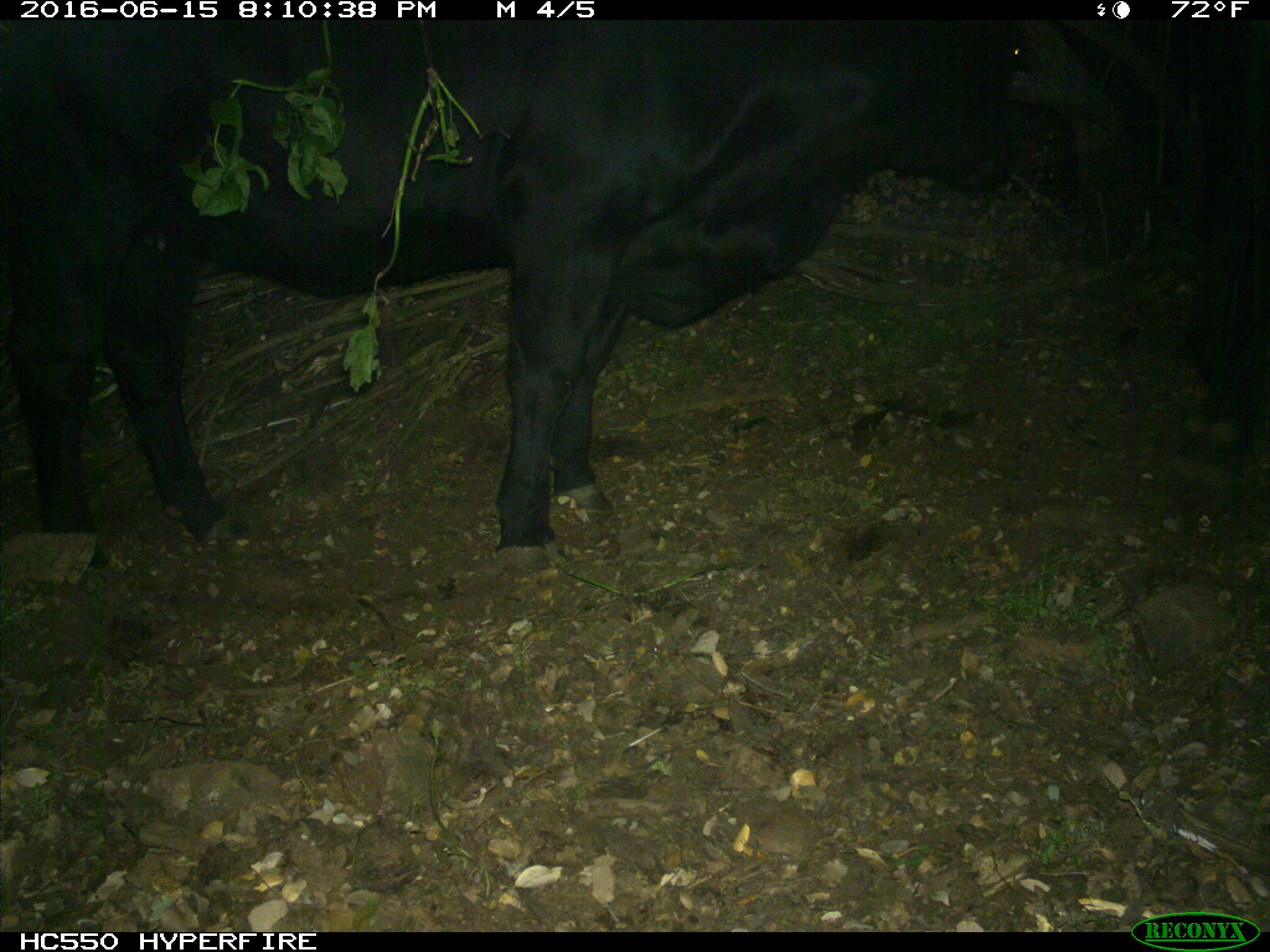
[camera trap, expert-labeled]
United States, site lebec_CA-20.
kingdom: Animalia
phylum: Chordata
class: Mammalia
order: Artiodactyla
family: Bovidae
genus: Bos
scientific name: Bos taurus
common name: domestic cow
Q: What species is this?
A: Bos taurus (domestic cow).